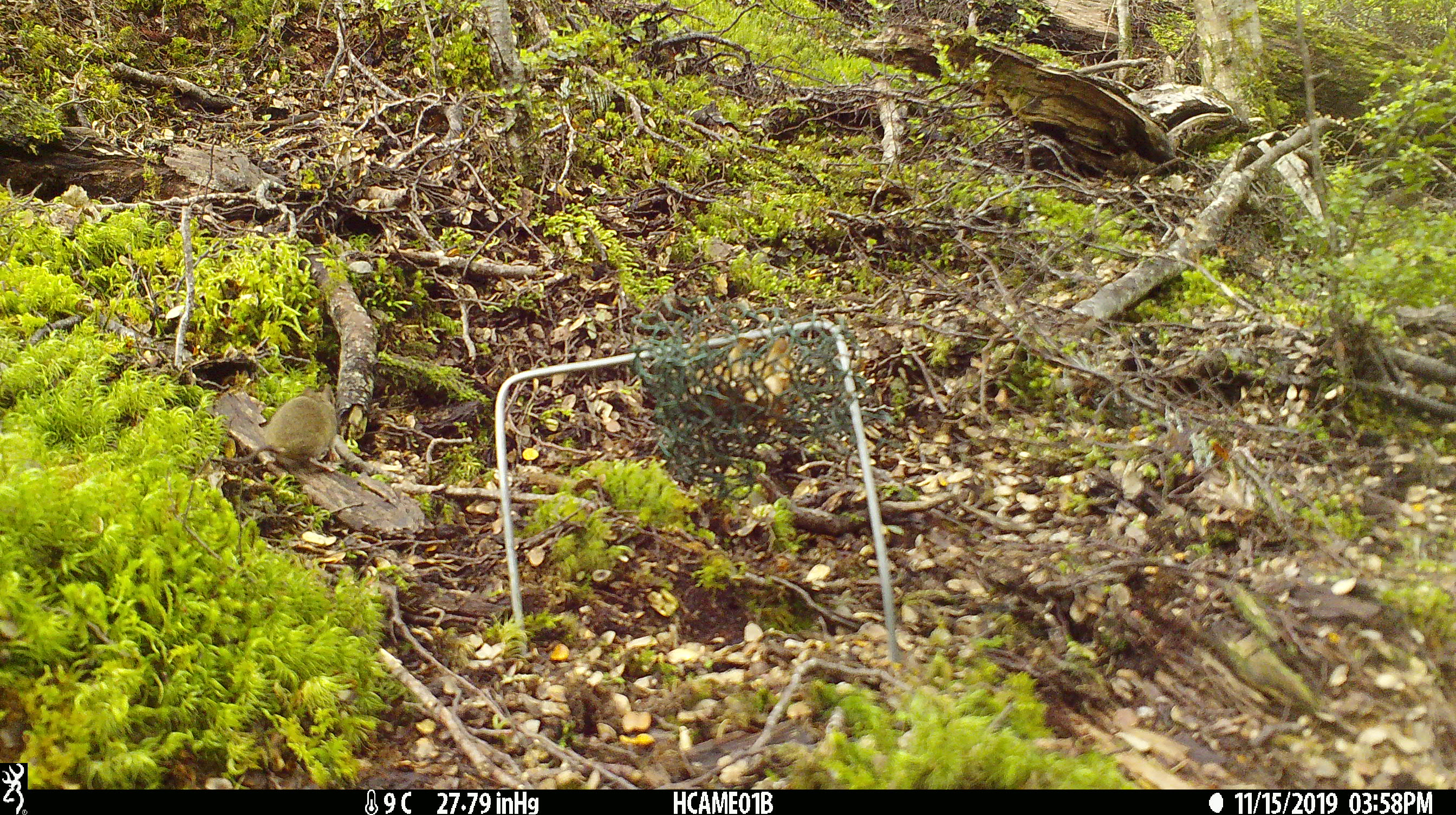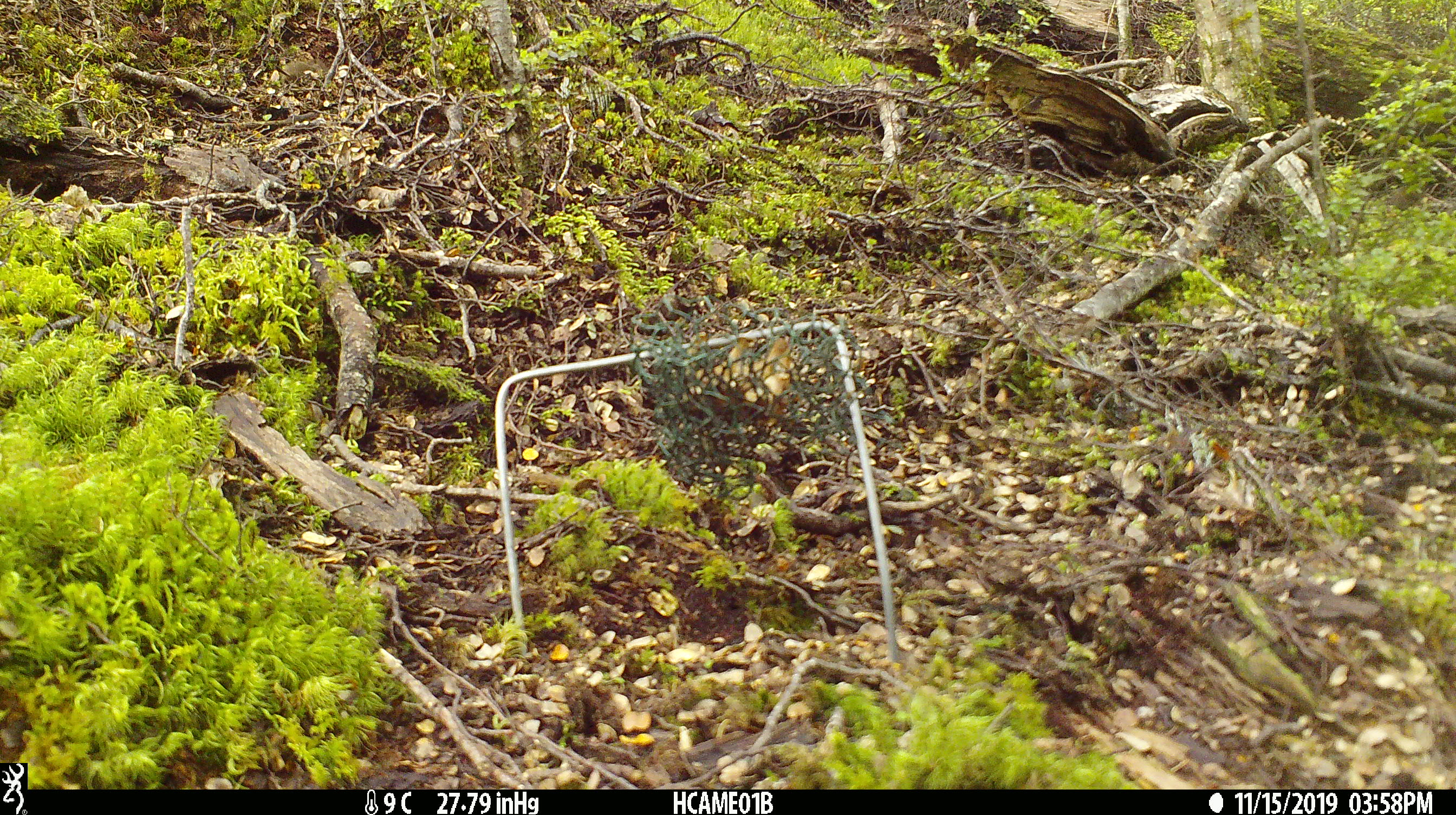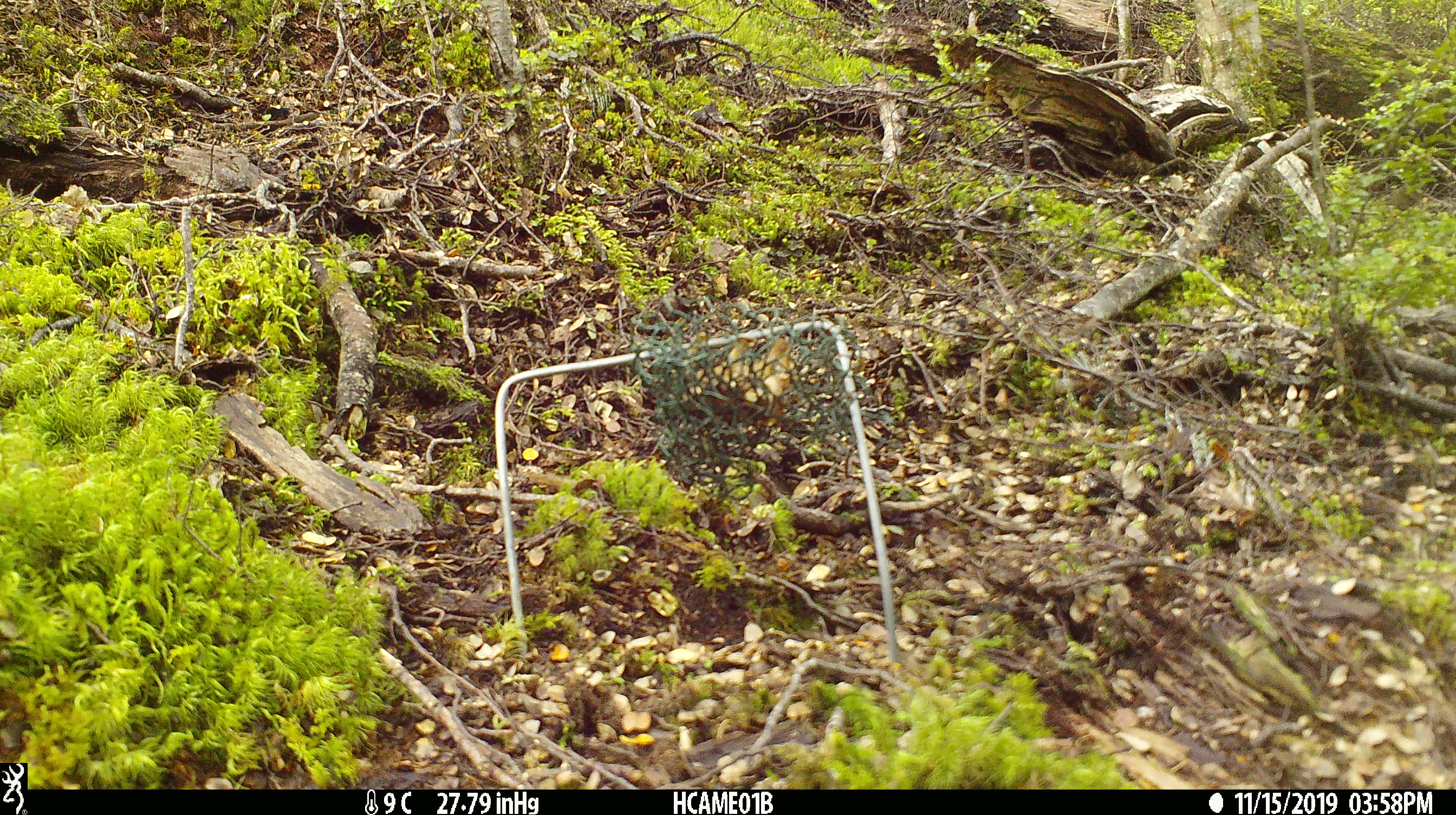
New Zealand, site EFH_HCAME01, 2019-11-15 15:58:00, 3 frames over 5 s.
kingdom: Animalia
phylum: Chordata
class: Mammalia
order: Rodentia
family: Muridae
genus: Mus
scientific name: Mus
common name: mouse